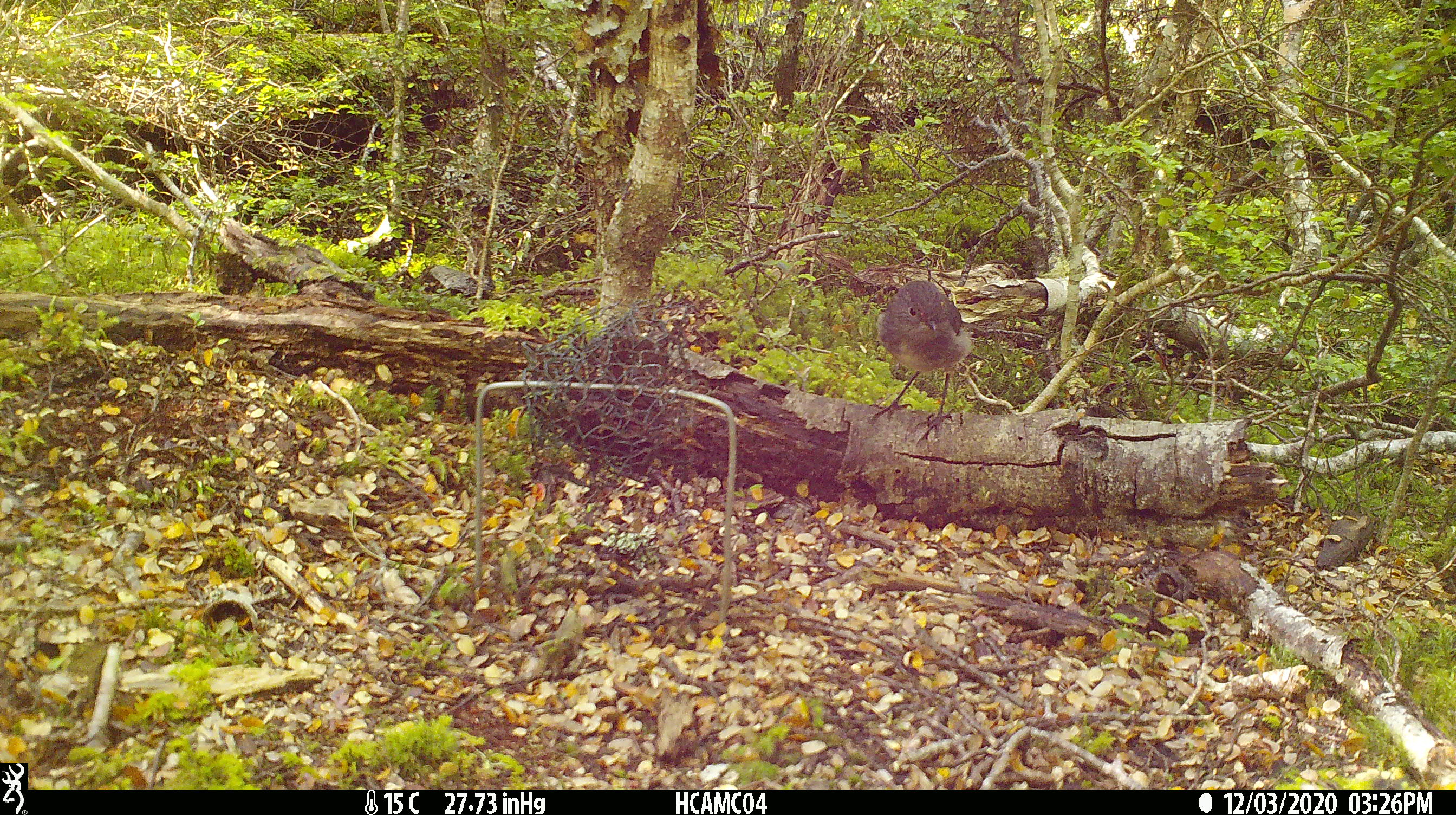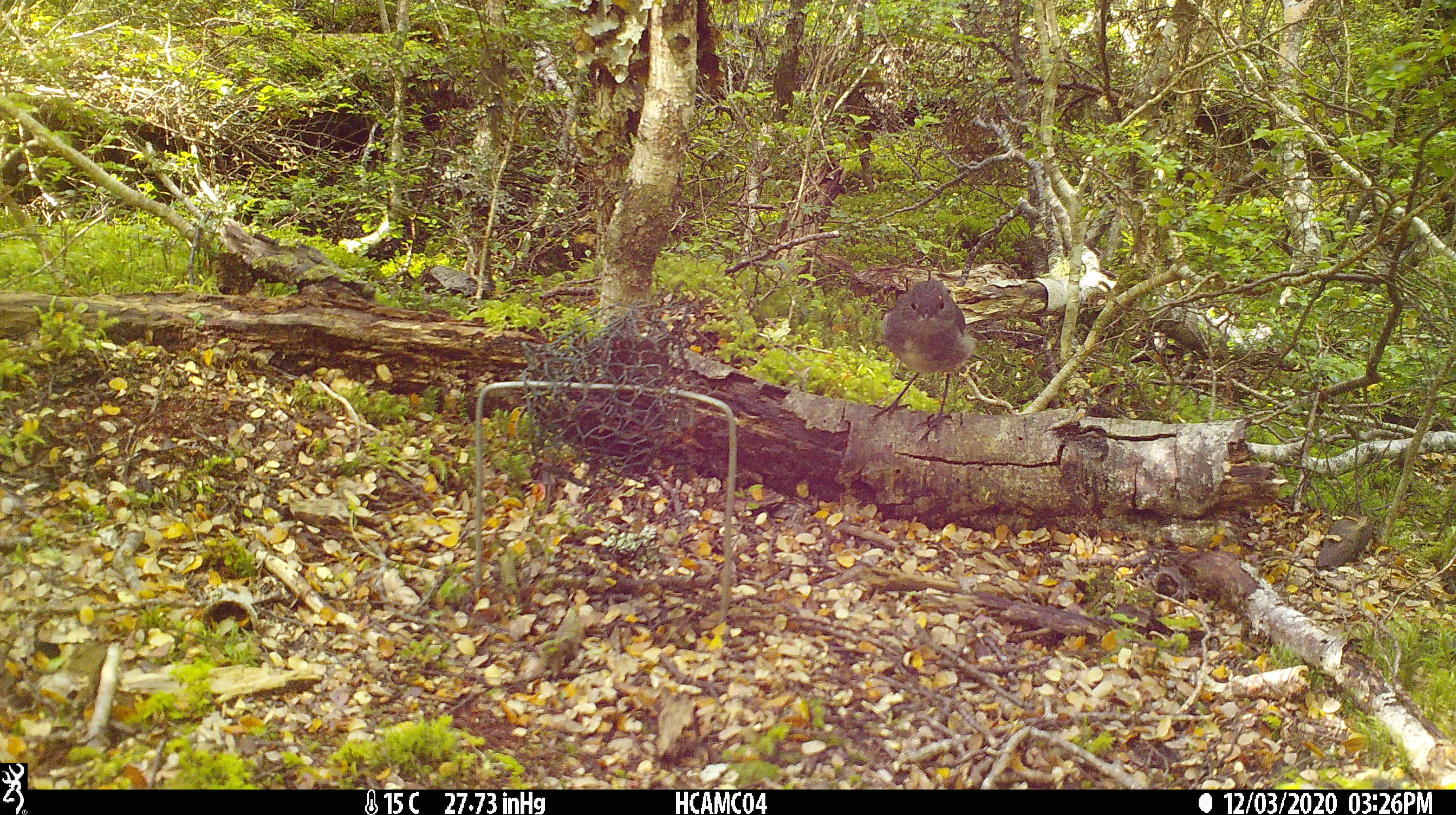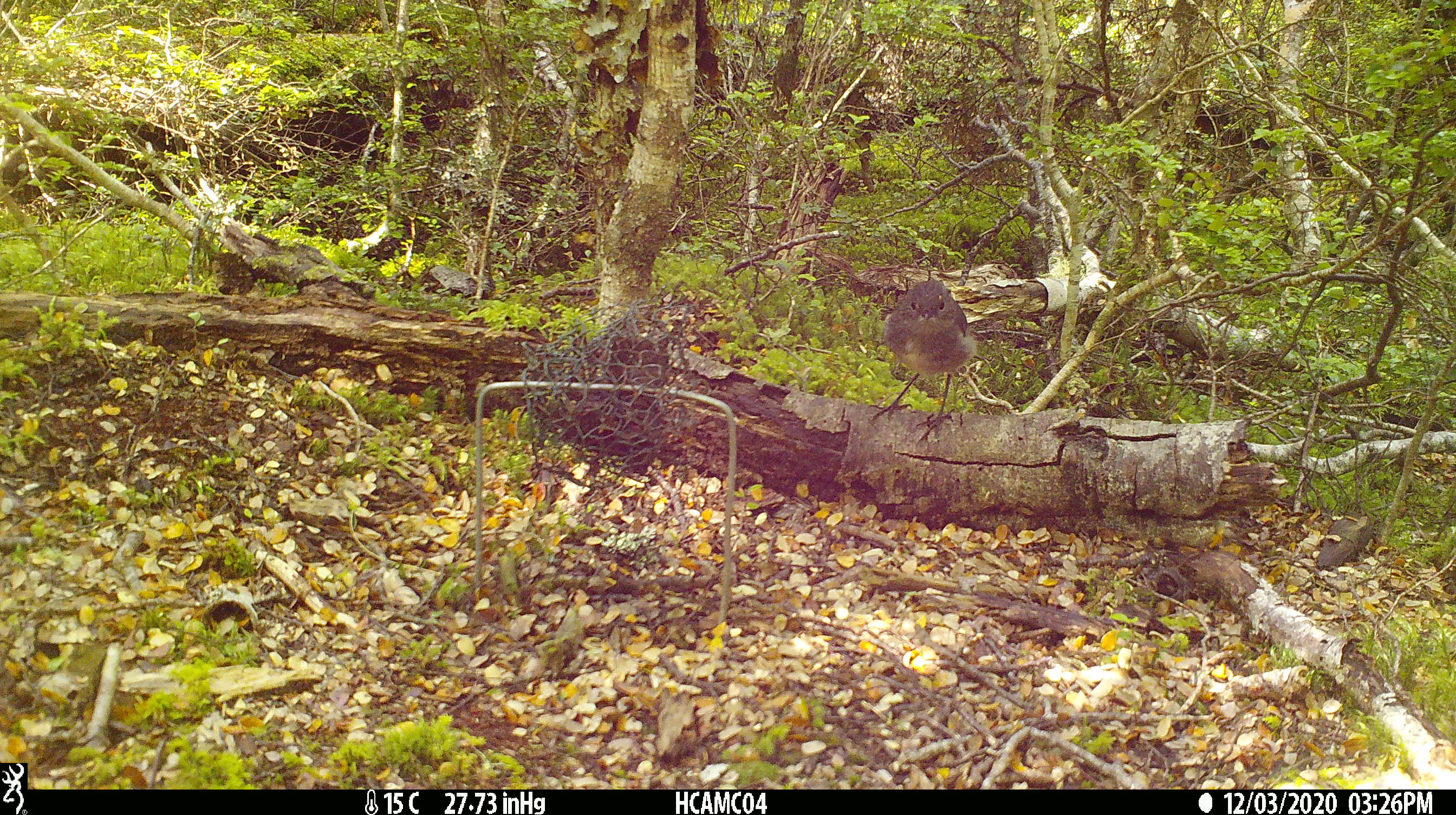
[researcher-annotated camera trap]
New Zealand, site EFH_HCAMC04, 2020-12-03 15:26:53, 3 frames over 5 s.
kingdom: Animalia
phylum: Chordata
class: Aves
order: Passeriformes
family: Petroicidae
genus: Petroica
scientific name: Petroica australis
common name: new zealand robin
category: robin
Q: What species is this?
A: Robin (new zealand robin) (Petroica australis).